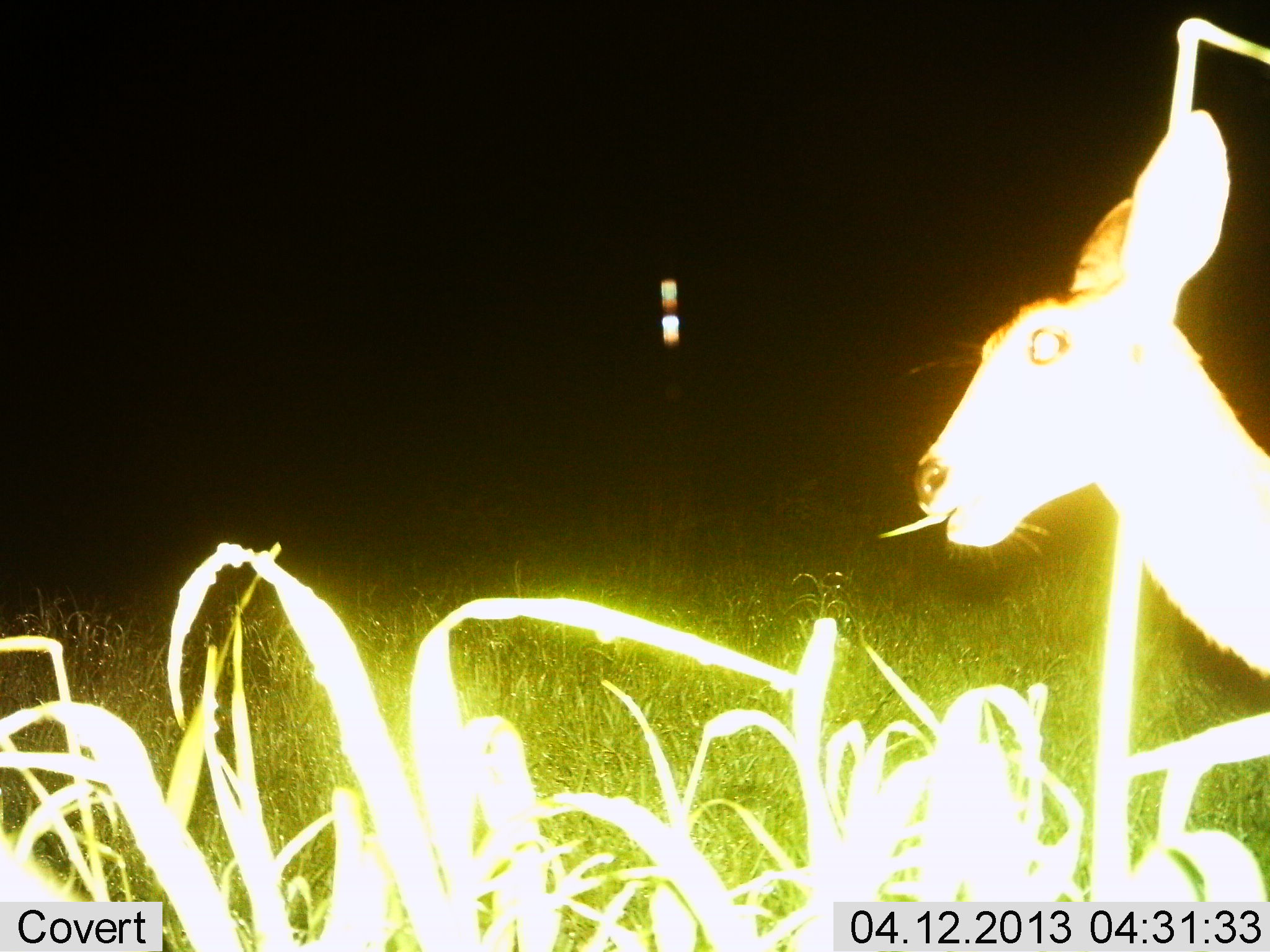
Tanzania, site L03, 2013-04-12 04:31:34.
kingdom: Animalia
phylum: Chordata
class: Mammalia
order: Artiodactyla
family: Bovidae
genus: Redunca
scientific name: Redunca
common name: reedbuck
Reedbuck (Redunca), count 1. Behavior (volunteer vote fractions): standing 41%, resting 0%, moving 6%, interacting 0%. Young present (vote fraction): 0%. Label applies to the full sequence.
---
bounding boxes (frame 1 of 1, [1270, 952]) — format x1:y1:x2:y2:
animal: 909:108:1270:684